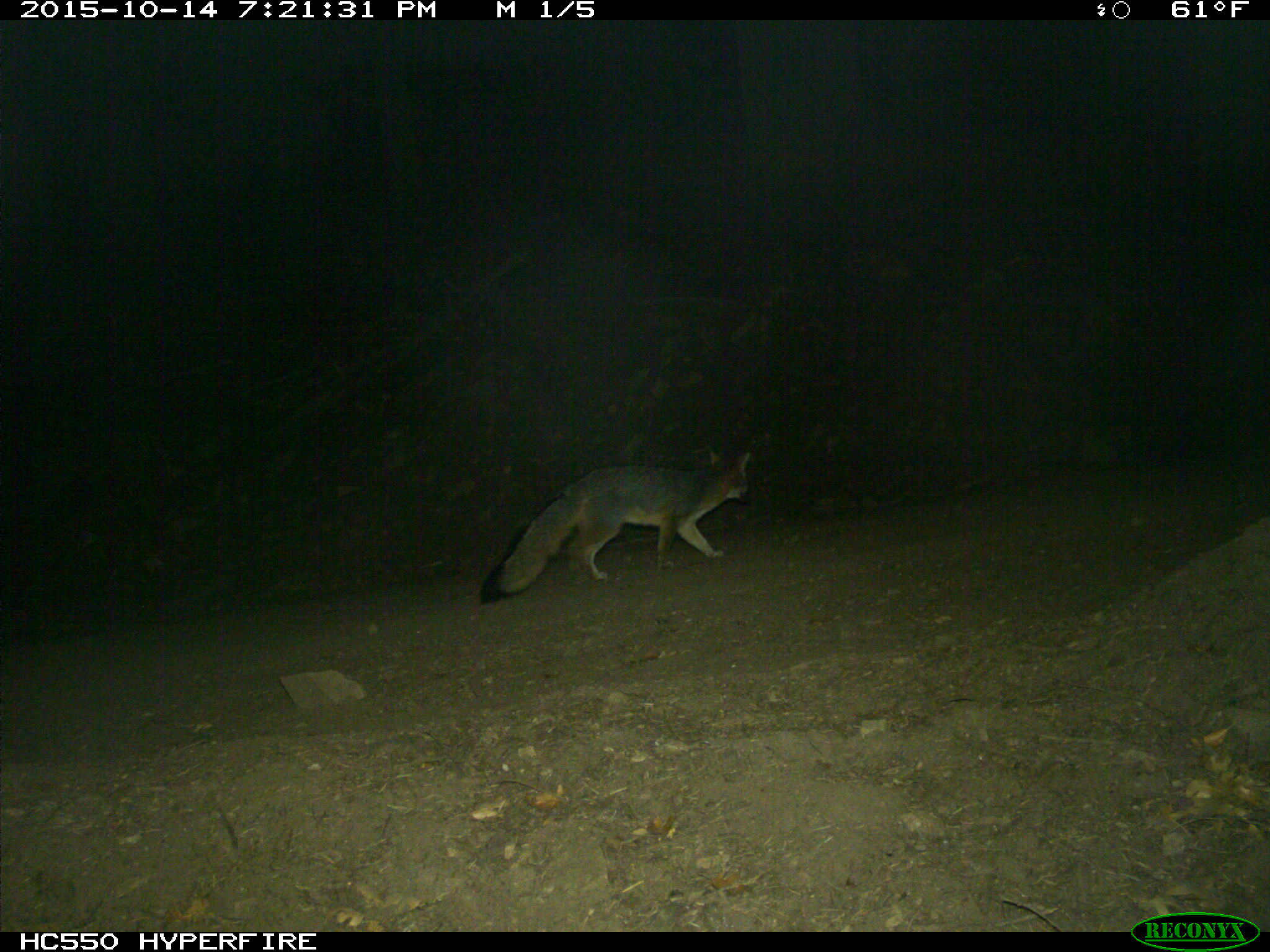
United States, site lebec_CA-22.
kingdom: Animalia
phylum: Chordata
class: Mammalia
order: Carnivora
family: Canidae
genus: Urocyon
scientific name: Urocyon cinereoargenteus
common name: gray fox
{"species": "Urocyon cinereoargenteus (gray fox)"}